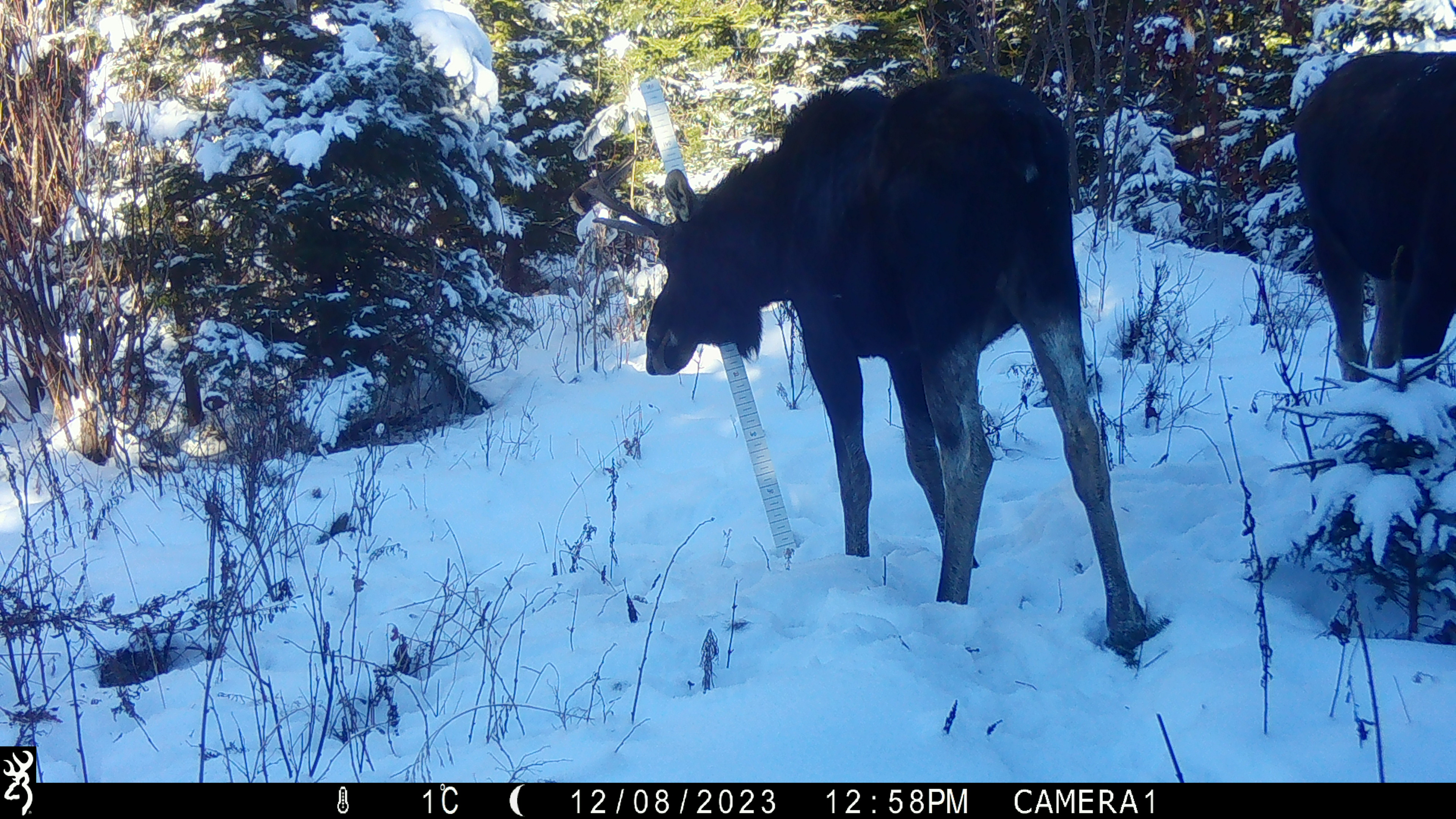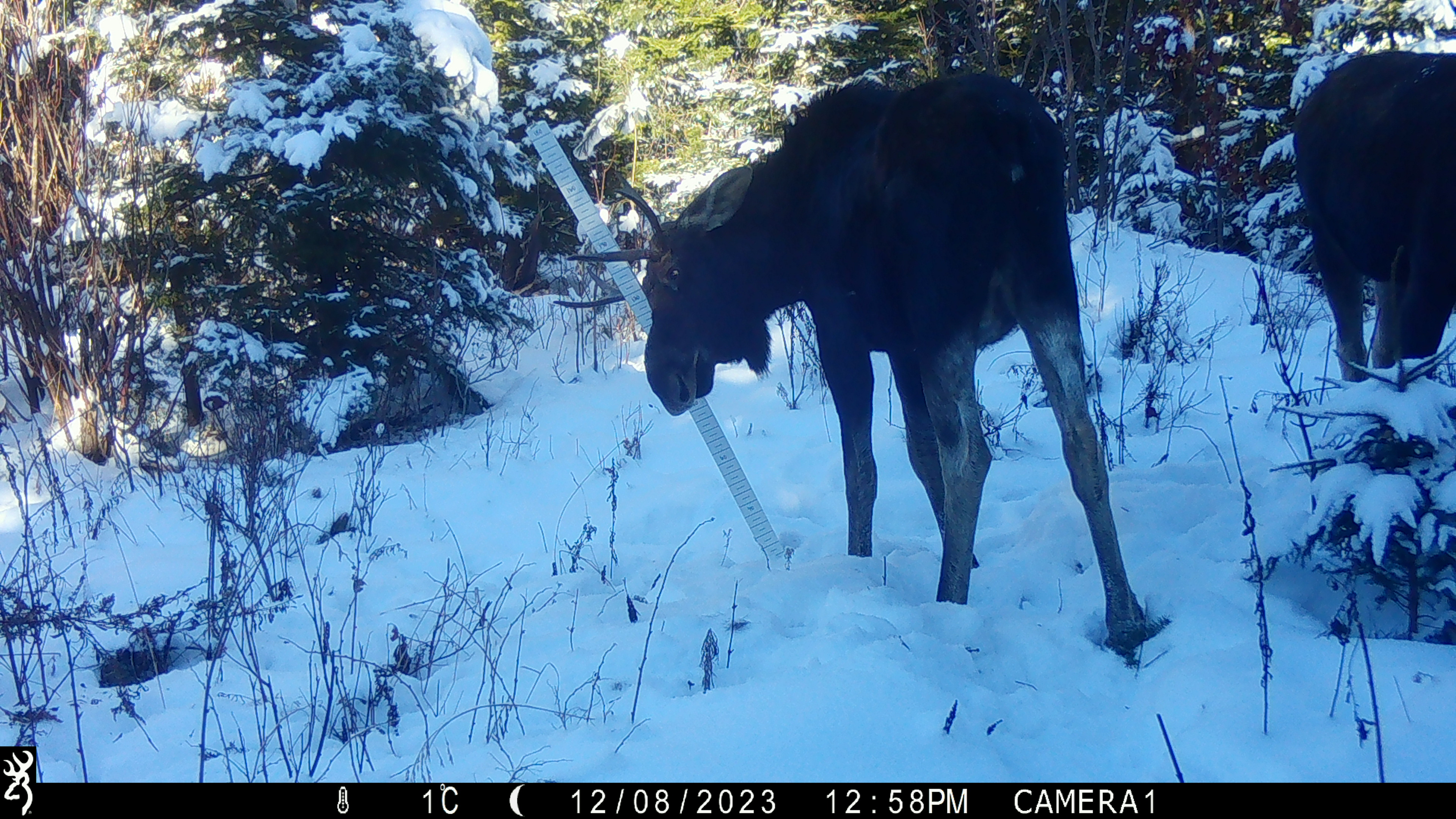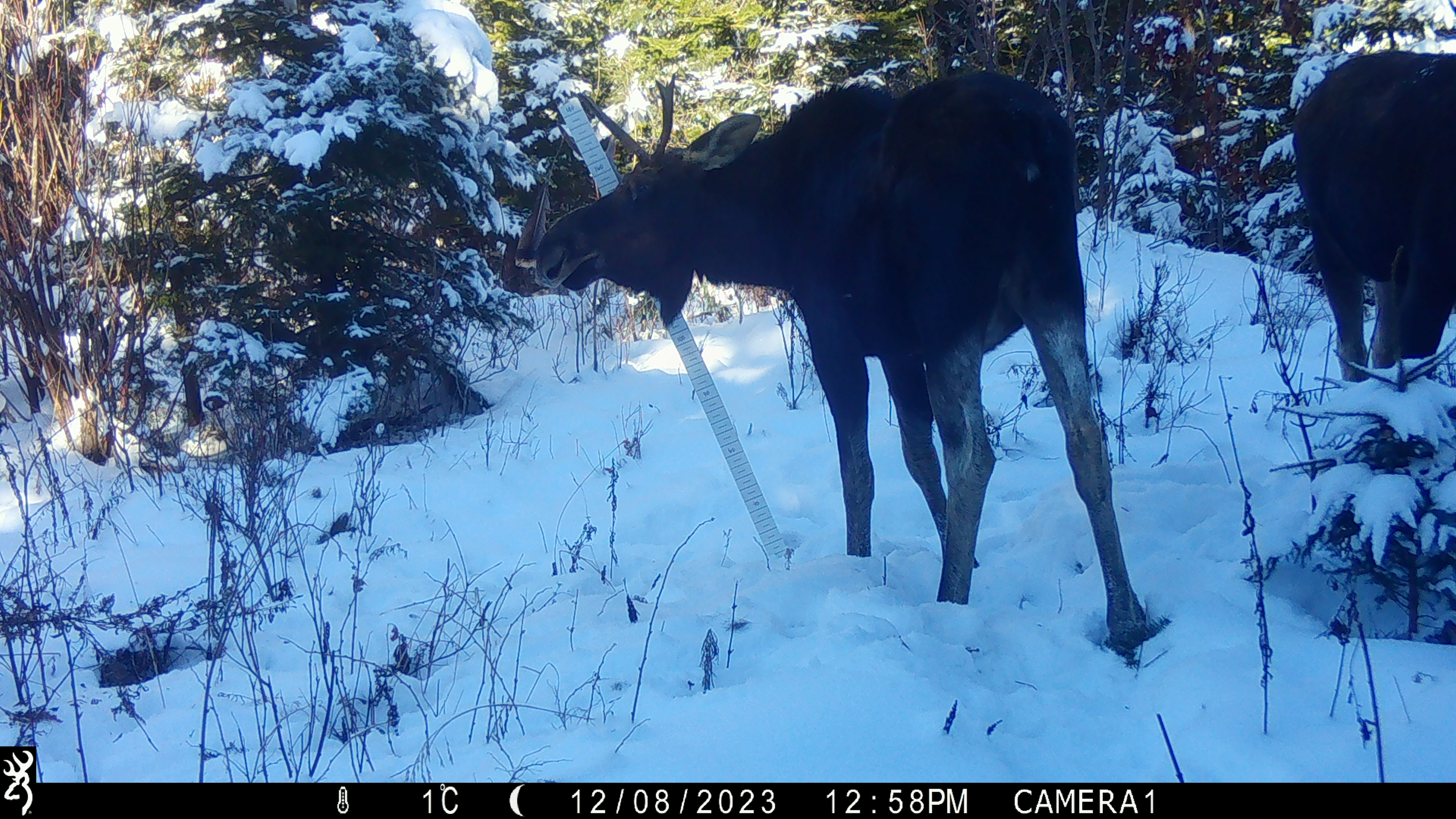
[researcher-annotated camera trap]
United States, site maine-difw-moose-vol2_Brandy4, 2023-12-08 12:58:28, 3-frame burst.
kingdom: Animalia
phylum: Chordata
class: Mammalia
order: Artiodactyla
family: Cervidae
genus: Alces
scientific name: Alces alces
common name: moose